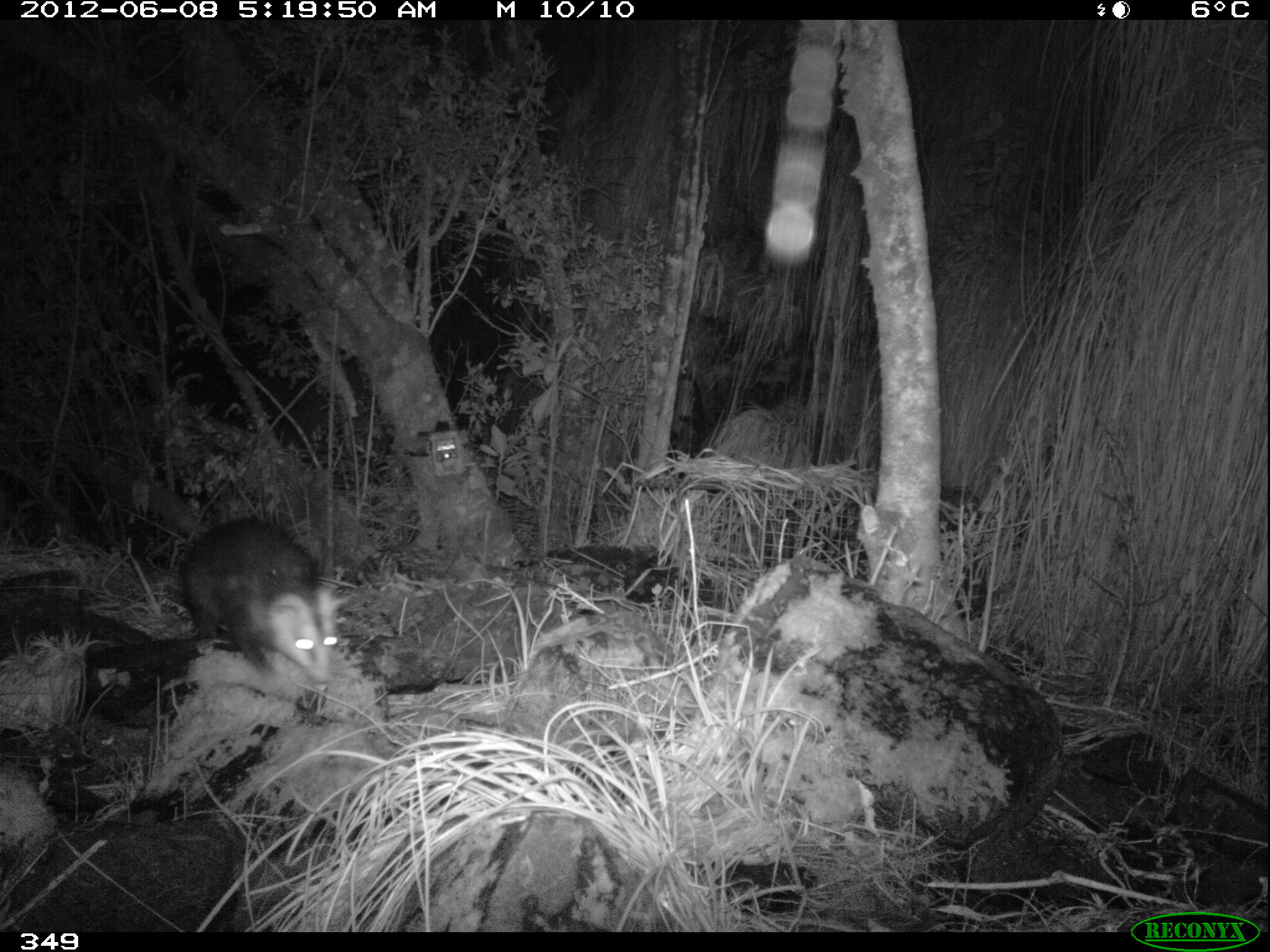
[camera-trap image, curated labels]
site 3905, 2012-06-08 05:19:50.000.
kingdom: Animalia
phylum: Chordata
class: Mammalia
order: Didelphimorphia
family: Didelphidae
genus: Didelphis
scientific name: Didelphis pernigra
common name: andean white-eared opossum